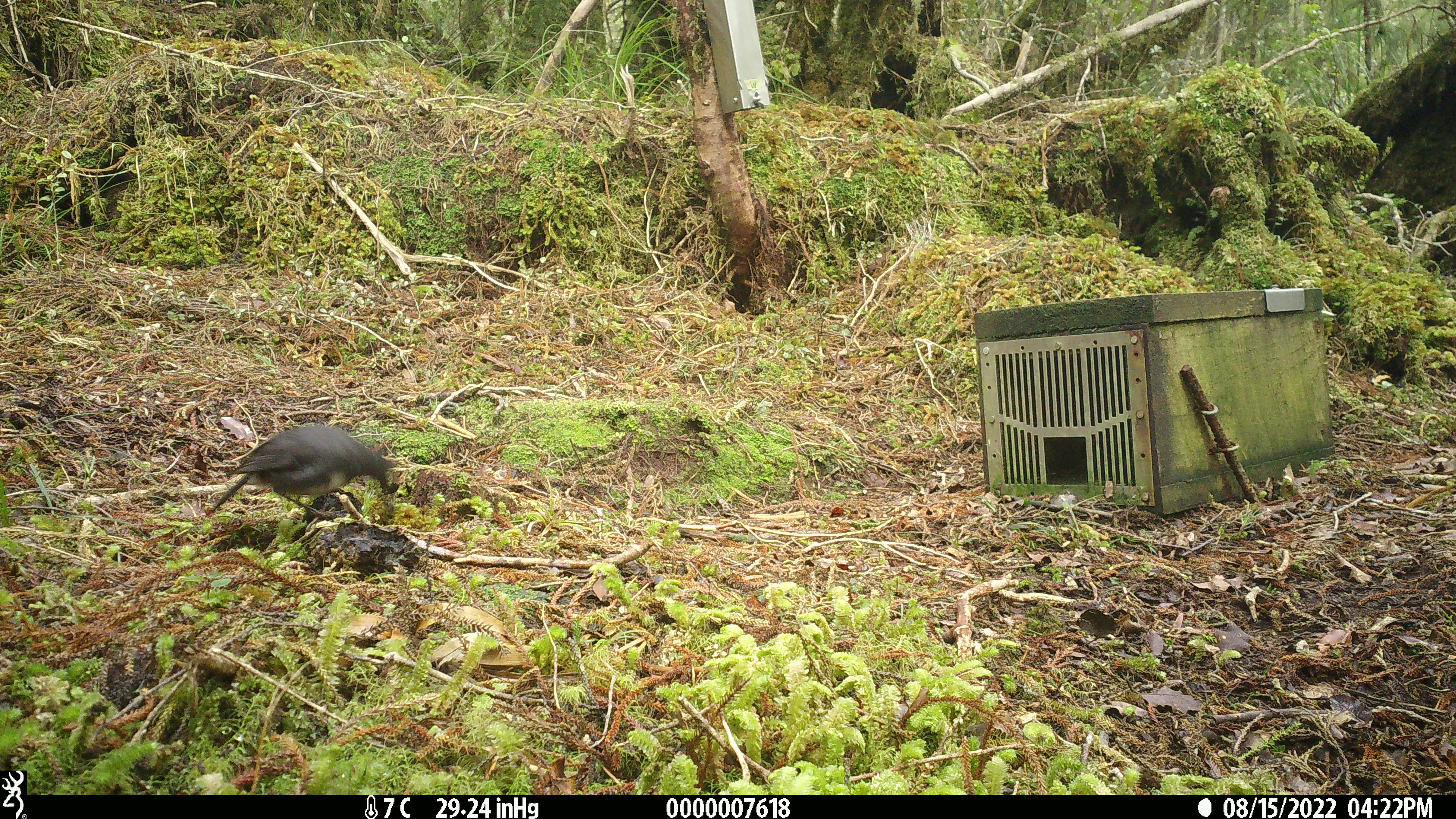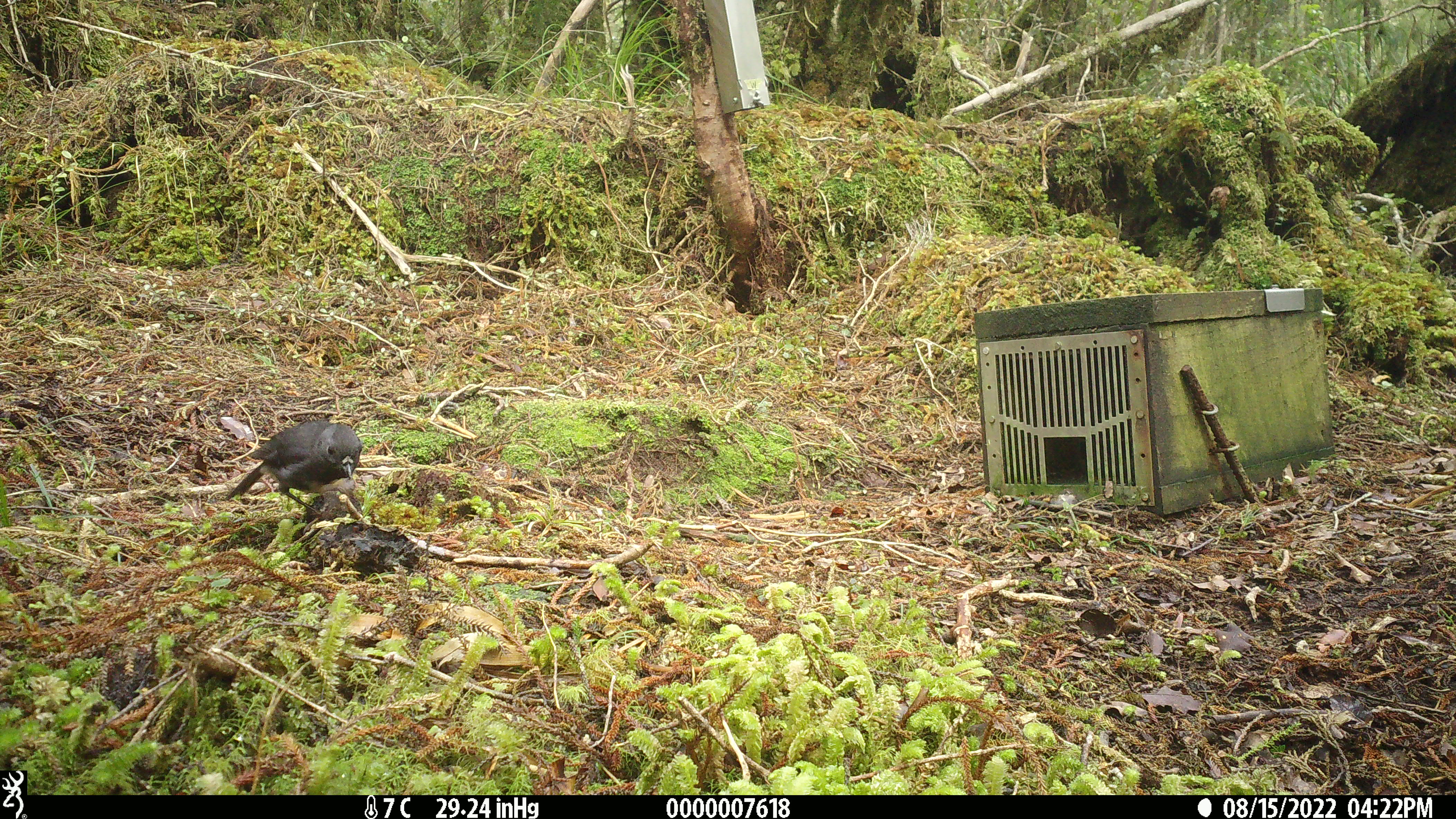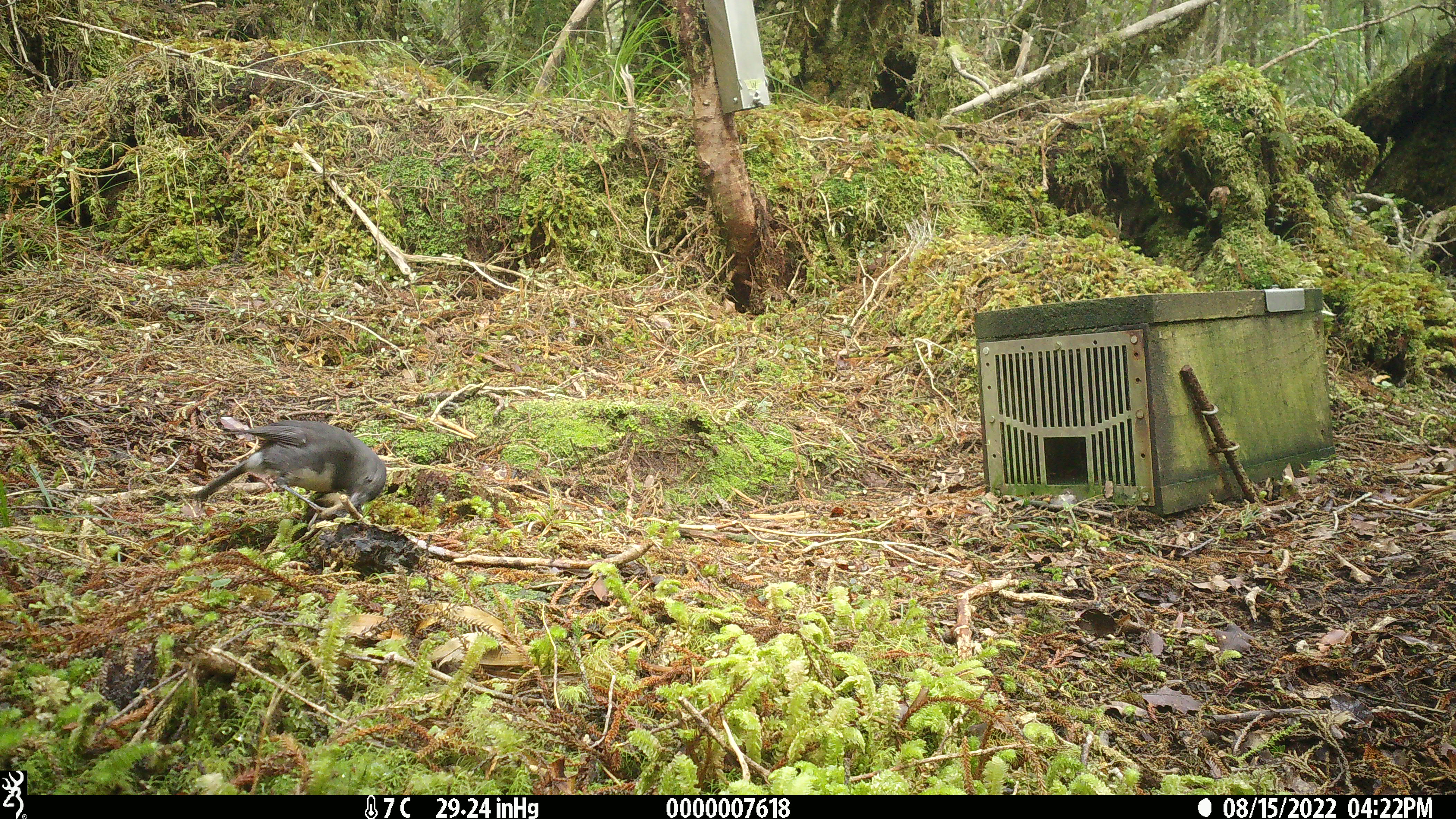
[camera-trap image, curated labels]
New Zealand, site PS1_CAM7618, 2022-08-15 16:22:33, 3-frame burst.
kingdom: Animalia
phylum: Chordata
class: Aves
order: Passeriformes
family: Petroicidae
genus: Petroica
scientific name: Petroica australis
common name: new zealand robin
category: robin